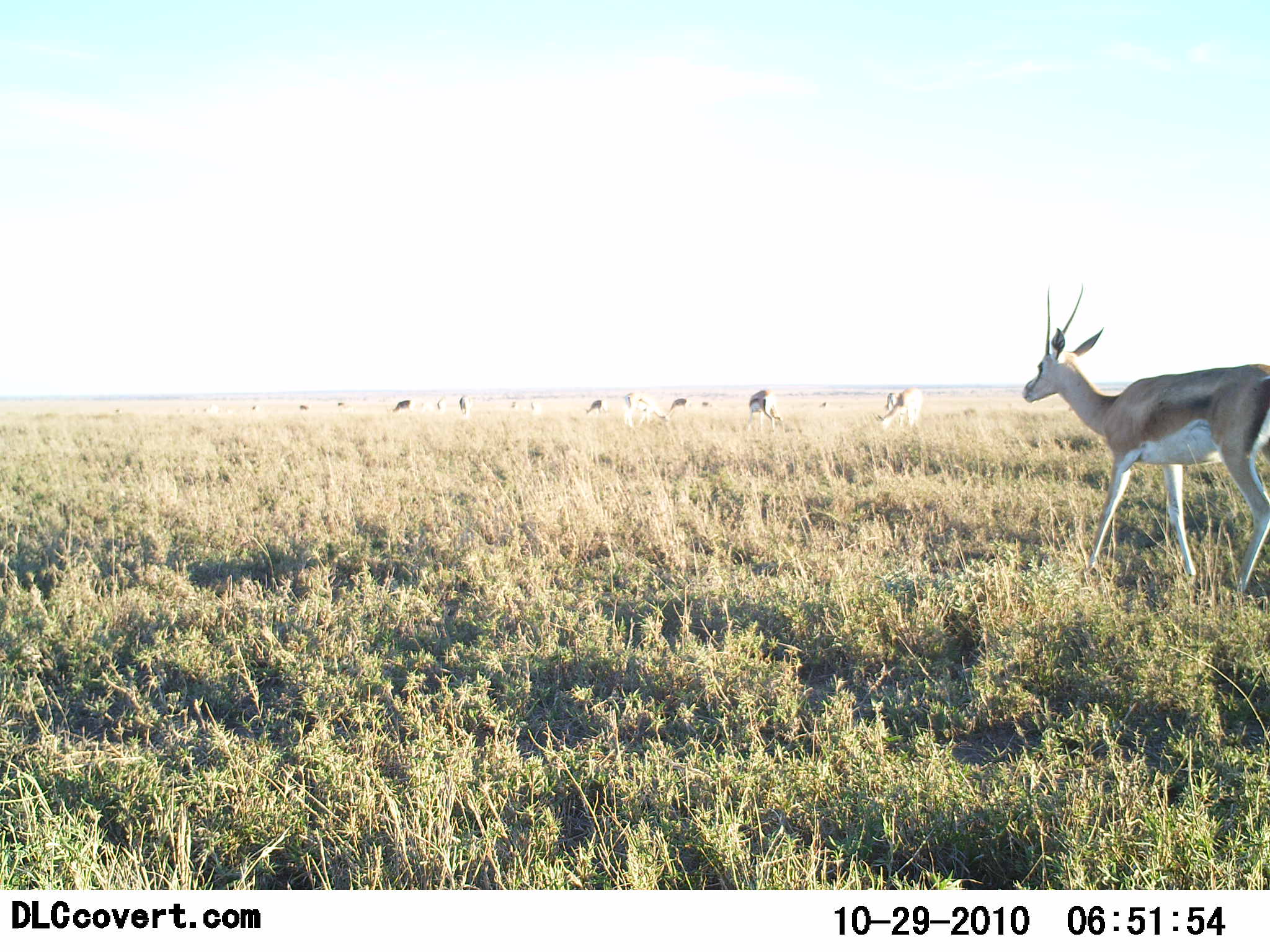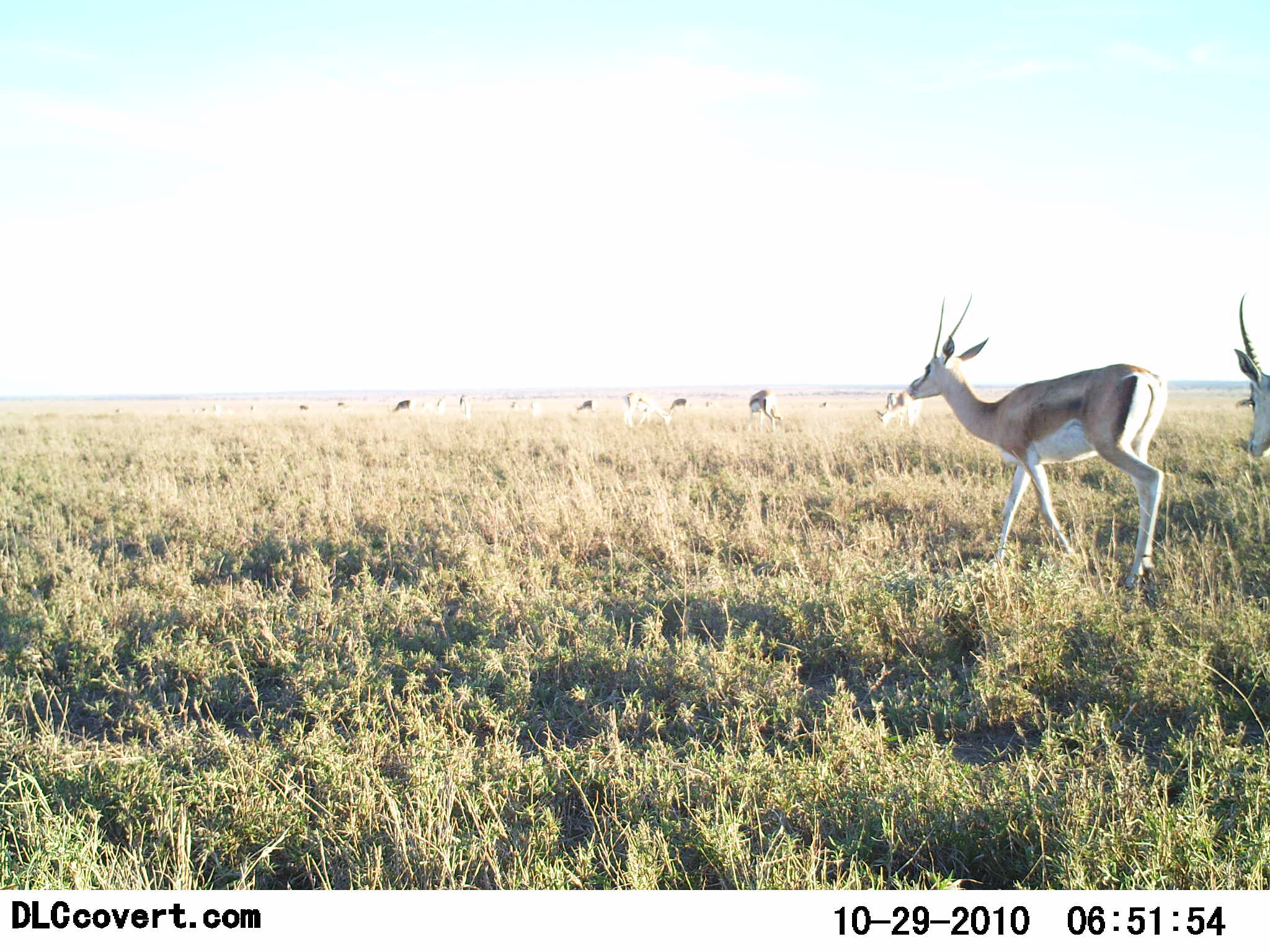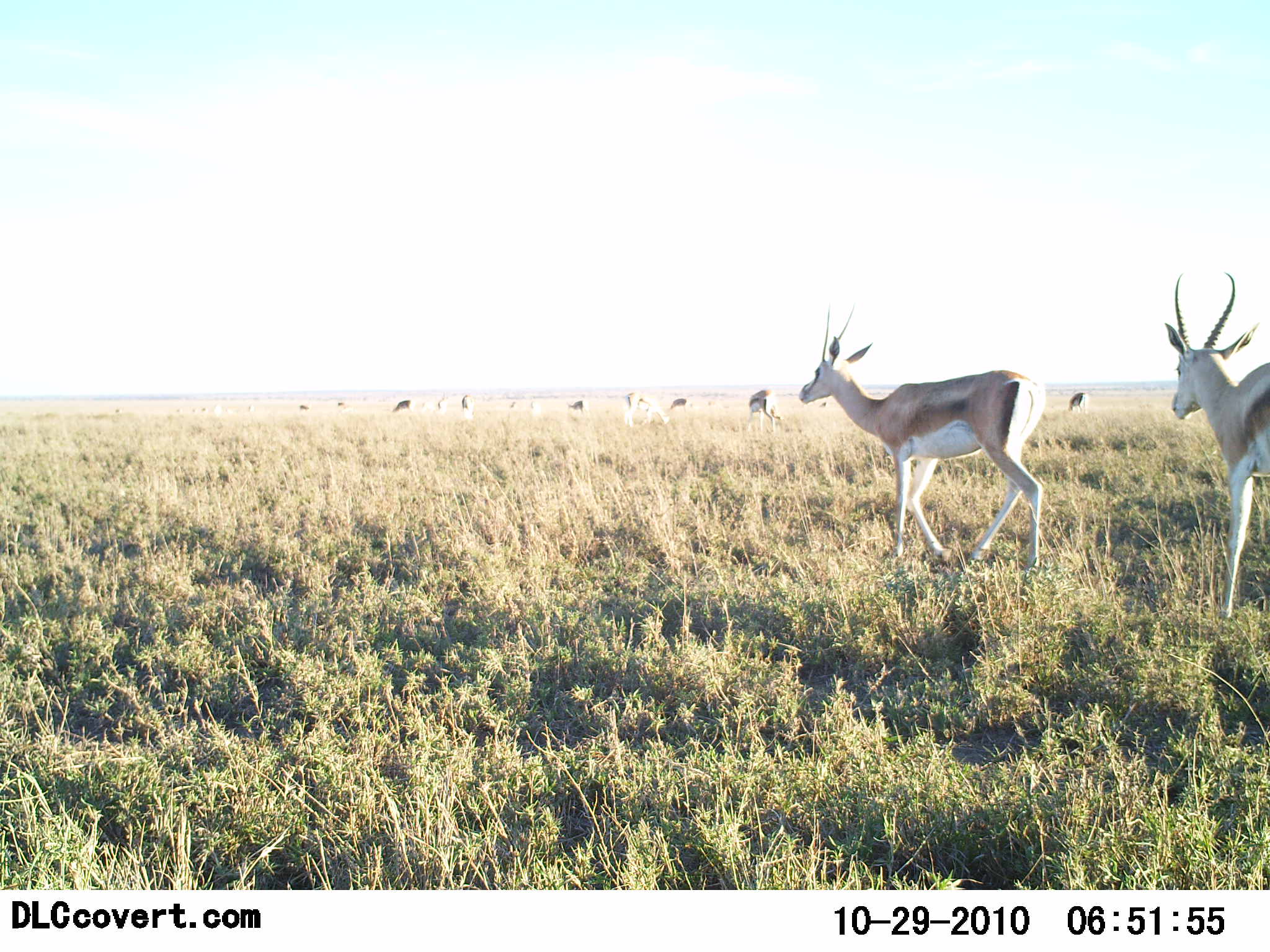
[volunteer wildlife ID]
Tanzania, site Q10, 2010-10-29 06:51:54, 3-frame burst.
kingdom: Animalia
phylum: Chordata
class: Mammalia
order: Artiodactyla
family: Bovidae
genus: Nanger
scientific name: Nanger granti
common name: grant's gazelle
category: gazellegrants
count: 11-50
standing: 27%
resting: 0%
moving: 91%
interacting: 0%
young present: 0%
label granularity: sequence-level